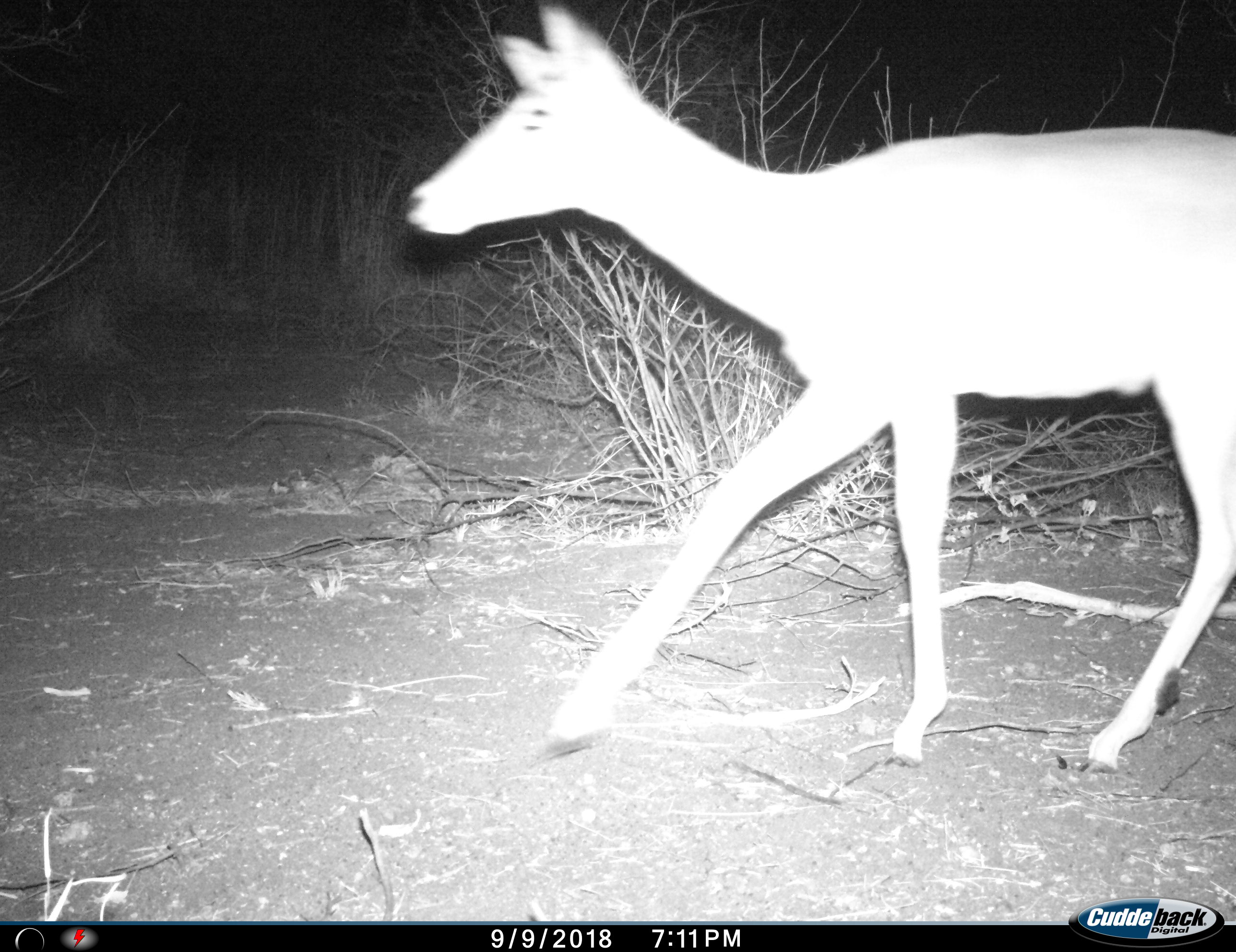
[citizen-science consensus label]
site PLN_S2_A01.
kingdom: Animalia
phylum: Chordata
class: Mammalia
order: Artiodactyla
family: Bovidae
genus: Aepyceros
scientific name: Aepyceros melampus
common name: impala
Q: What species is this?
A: Impala (Aepyceros melampus).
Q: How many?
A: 1.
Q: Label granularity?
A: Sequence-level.